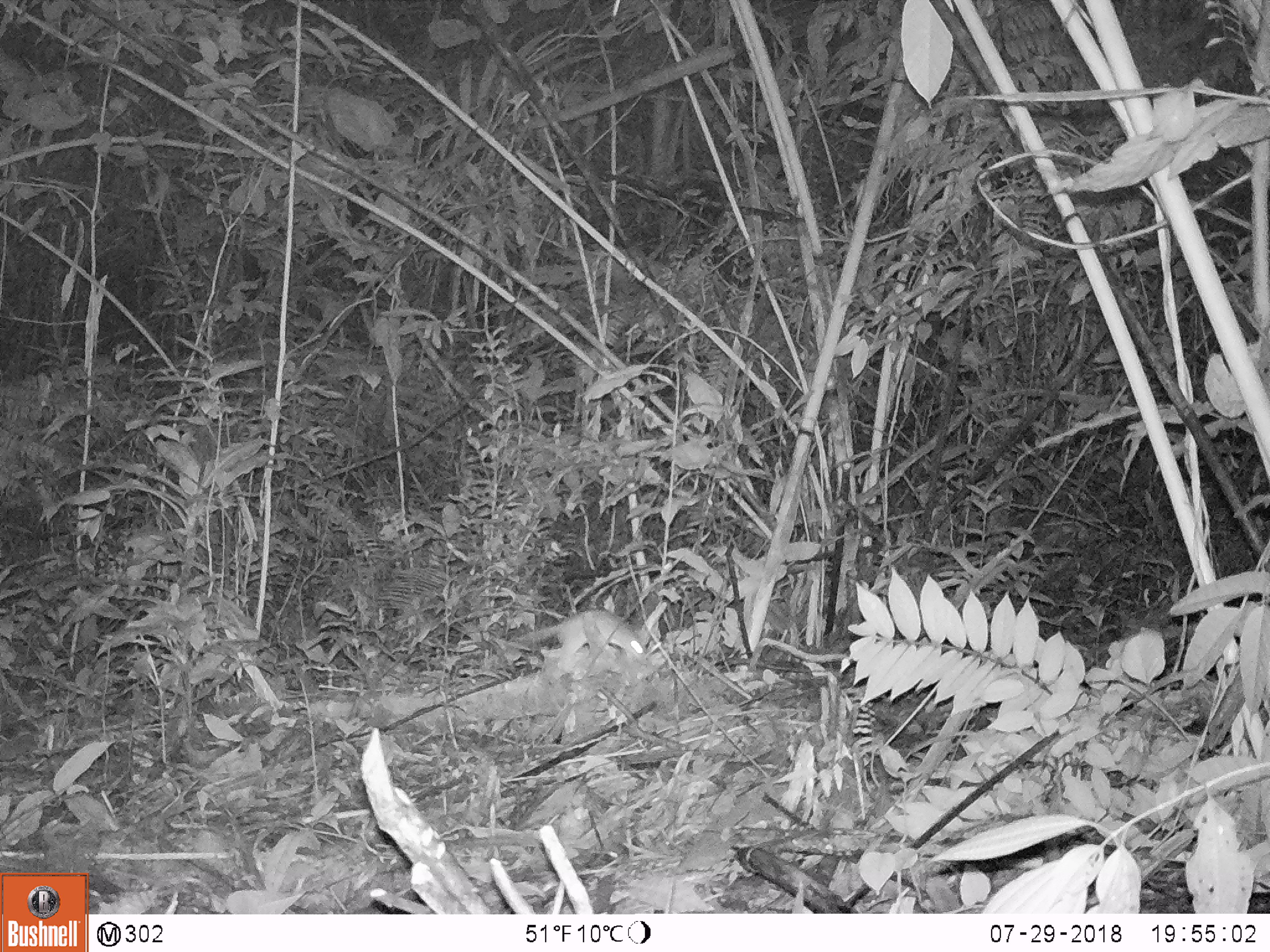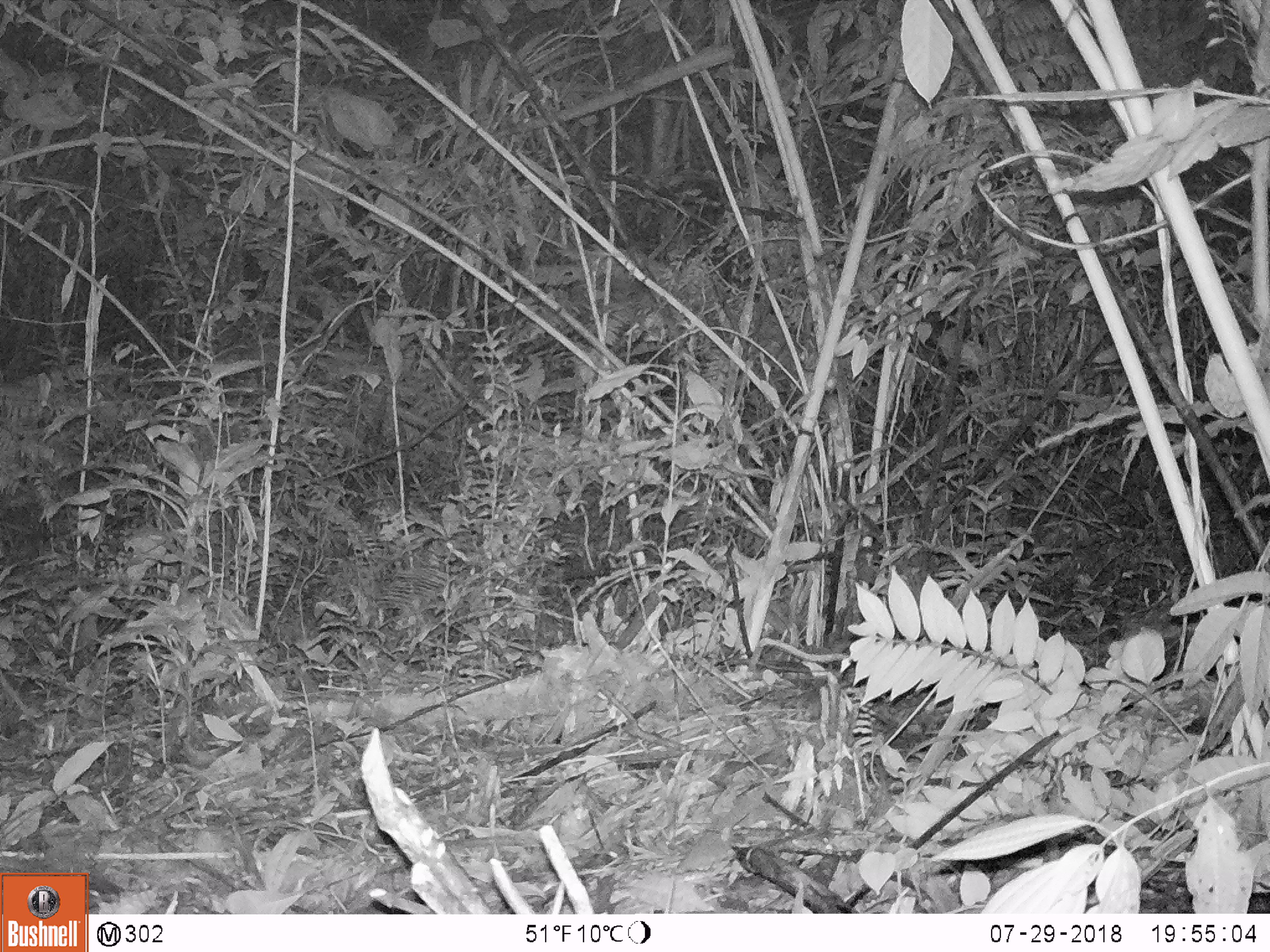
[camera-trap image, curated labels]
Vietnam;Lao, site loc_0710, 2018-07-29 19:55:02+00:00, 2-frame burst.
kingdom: Animalia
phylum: Chordata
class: Mammalia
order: Rodentia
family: Muridae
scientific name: Muridae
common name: old-world mice and rats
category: unidentified murid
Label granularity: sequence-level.